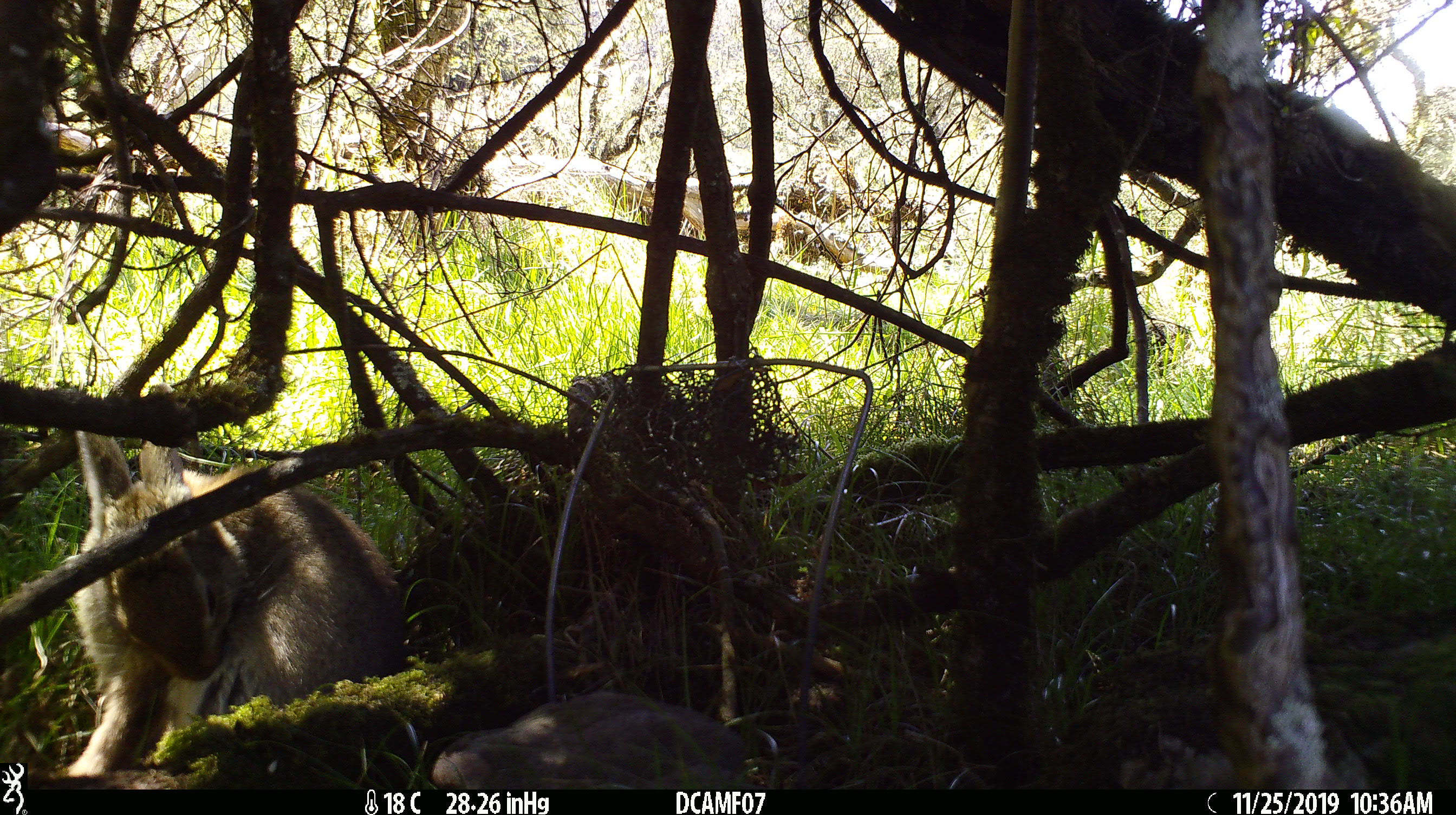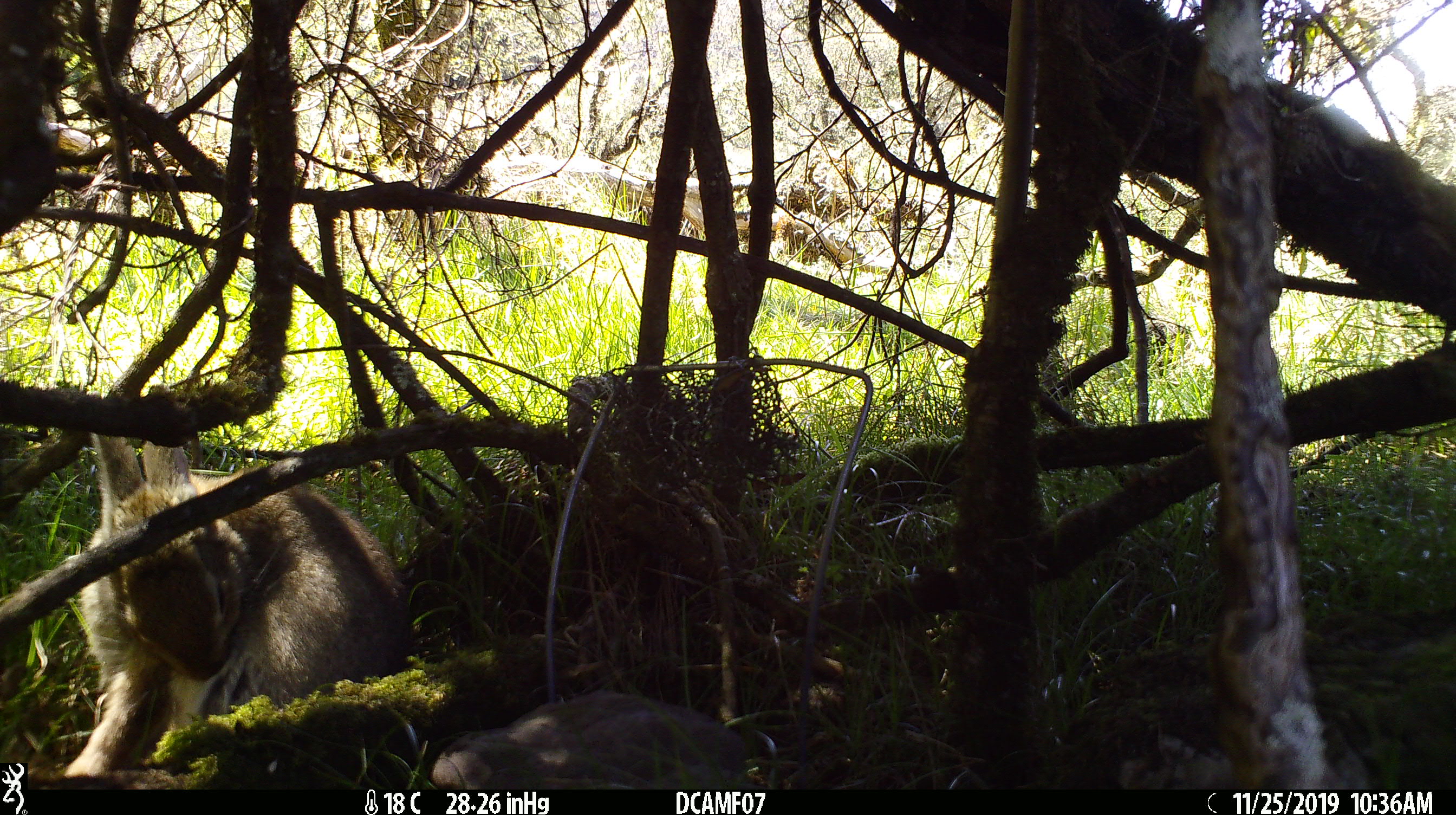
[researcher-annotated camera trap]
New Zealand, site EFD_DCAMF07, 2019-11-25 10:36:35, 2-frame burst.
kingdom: Animalia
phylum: Chordata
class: Mammalia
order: Lagomorpha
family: Leporidae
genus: Oryctolagus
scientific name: Oryctolagus cuniculus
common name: european rabbit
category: rabbit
Rabbit (european rabbit) (Oryctolagus cuniculus).